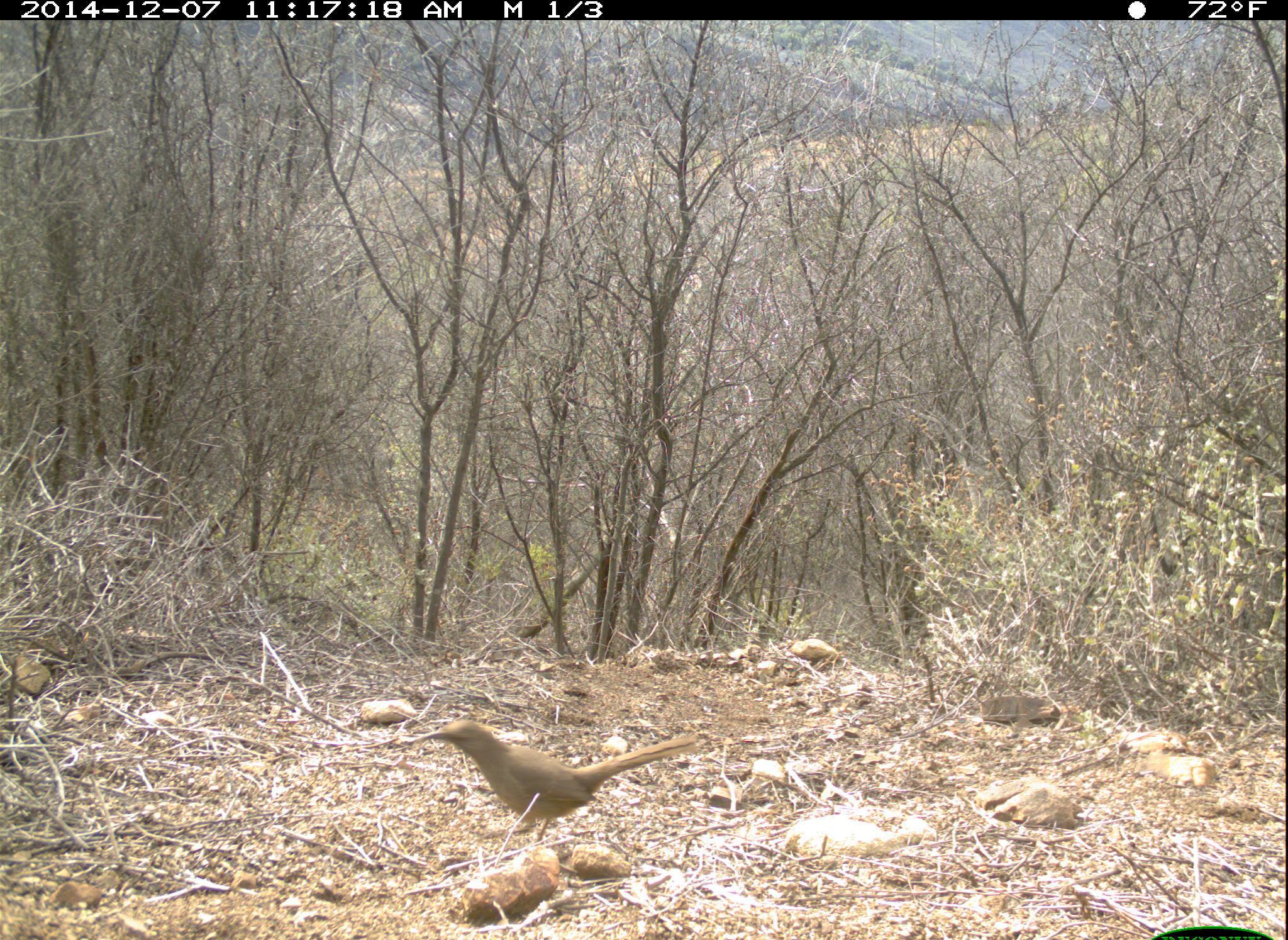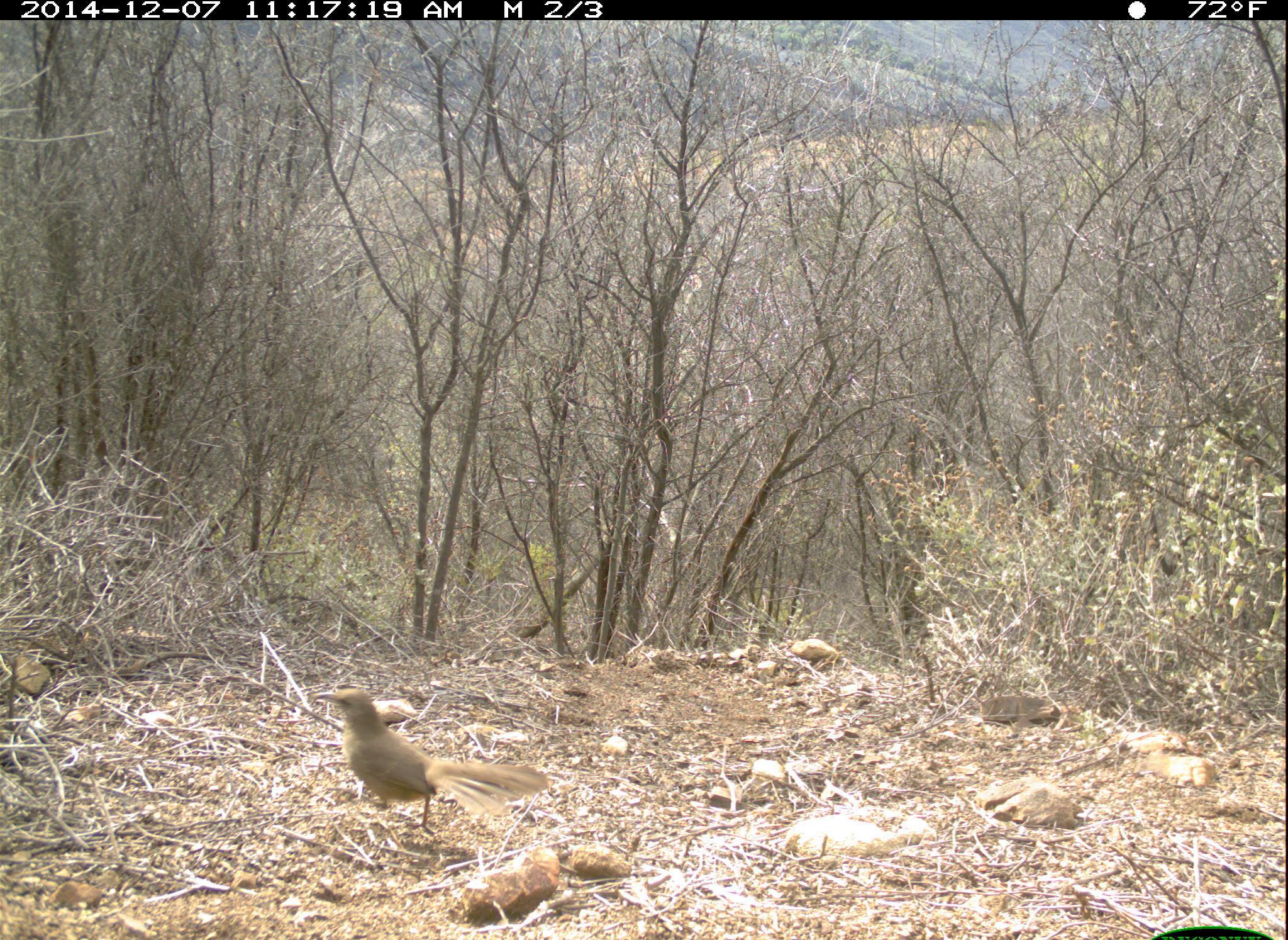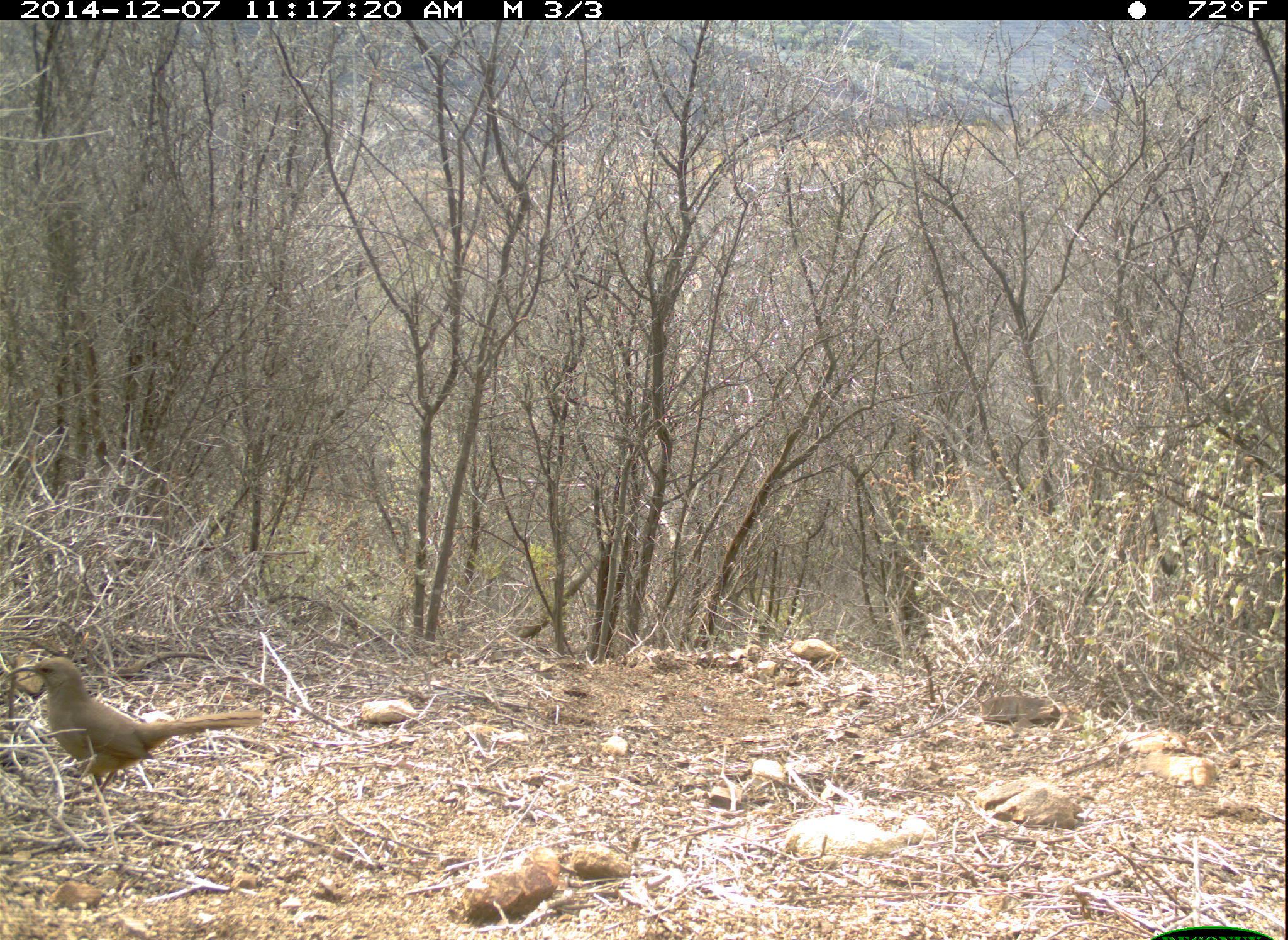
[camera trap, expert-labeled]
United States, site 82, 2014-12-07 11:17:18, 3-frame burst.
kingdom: Animalia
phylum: Chordata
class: Aves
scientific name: Aves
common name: bird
Bird (Aves).